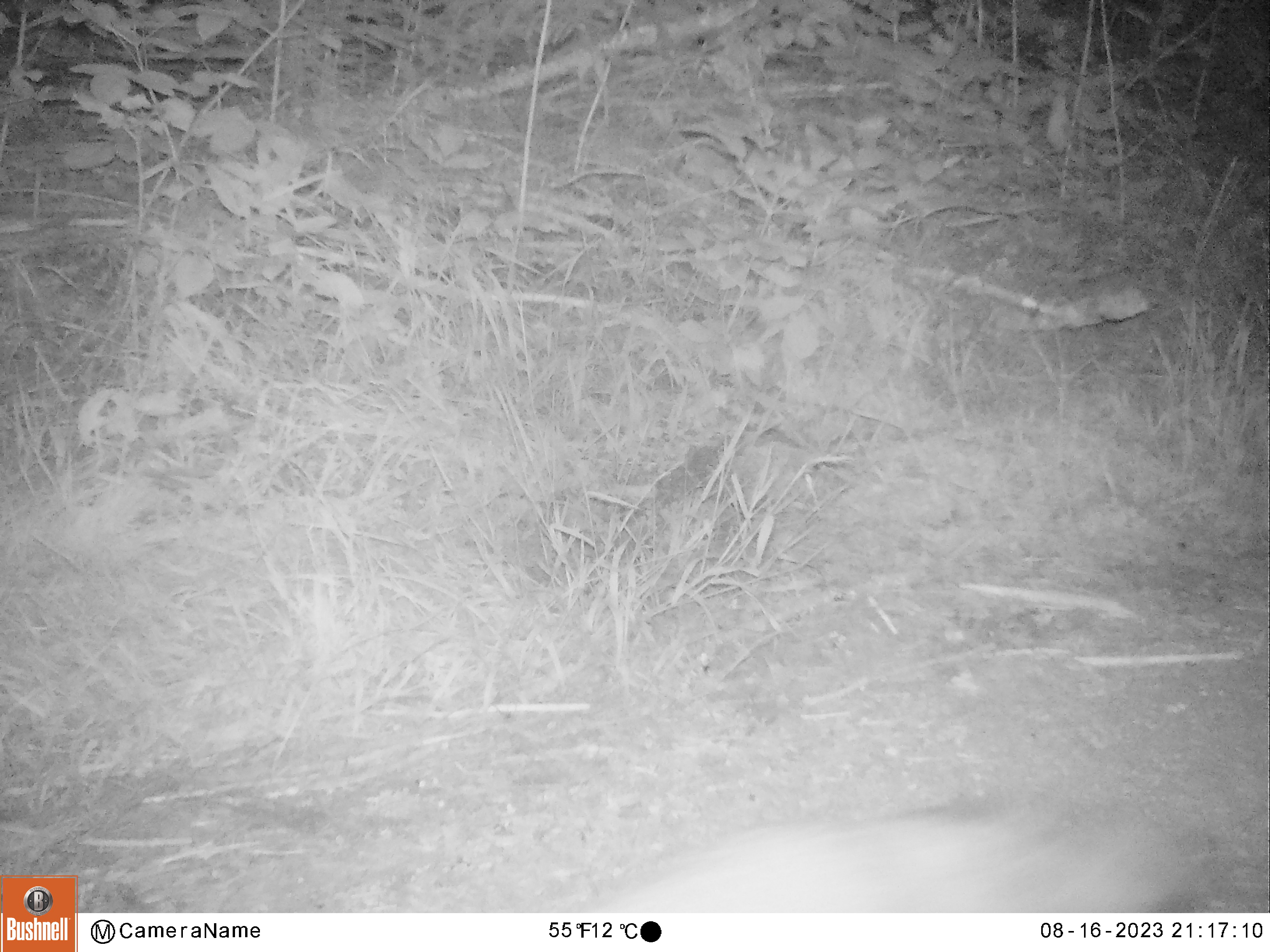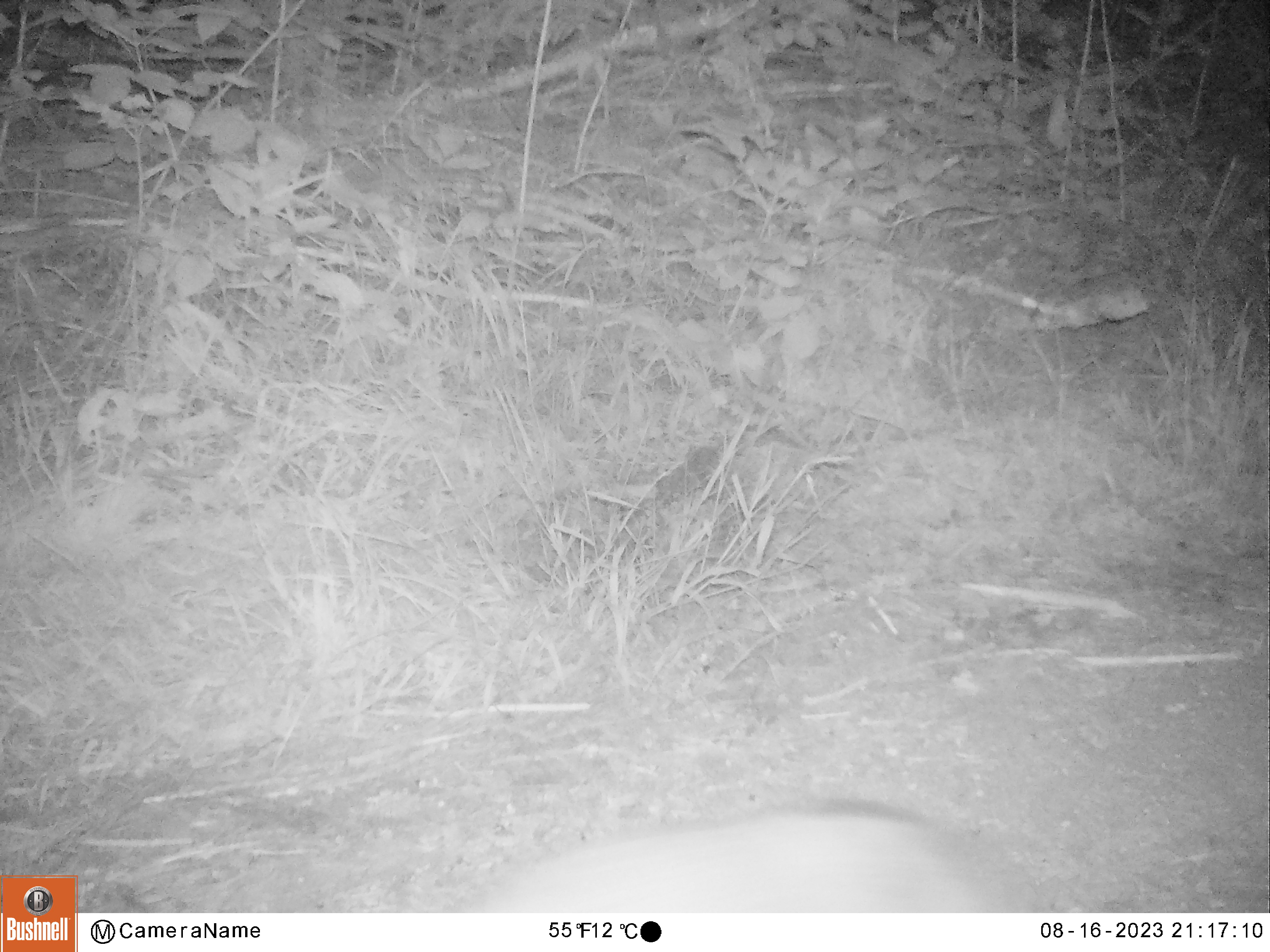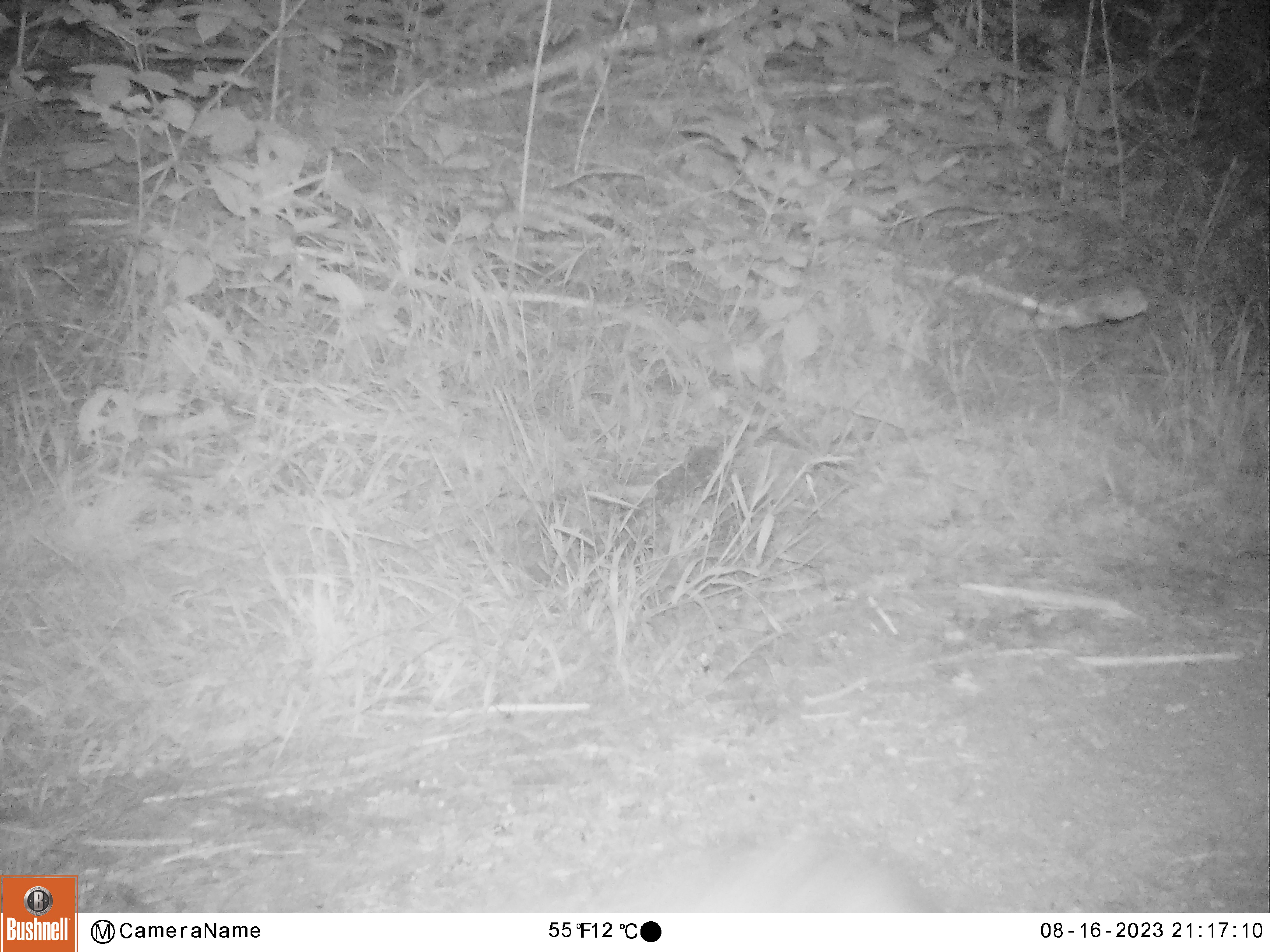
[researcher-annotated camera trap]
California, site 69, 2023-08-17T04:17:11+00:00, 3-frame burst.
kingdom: Animalia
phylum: Chordata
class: Mammalia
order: Carnivora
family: Canidae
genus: Urocyon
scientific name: Urocyon cinereoargenteus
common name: gray fox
Gray fox (Urocyon cinereoargenteus).